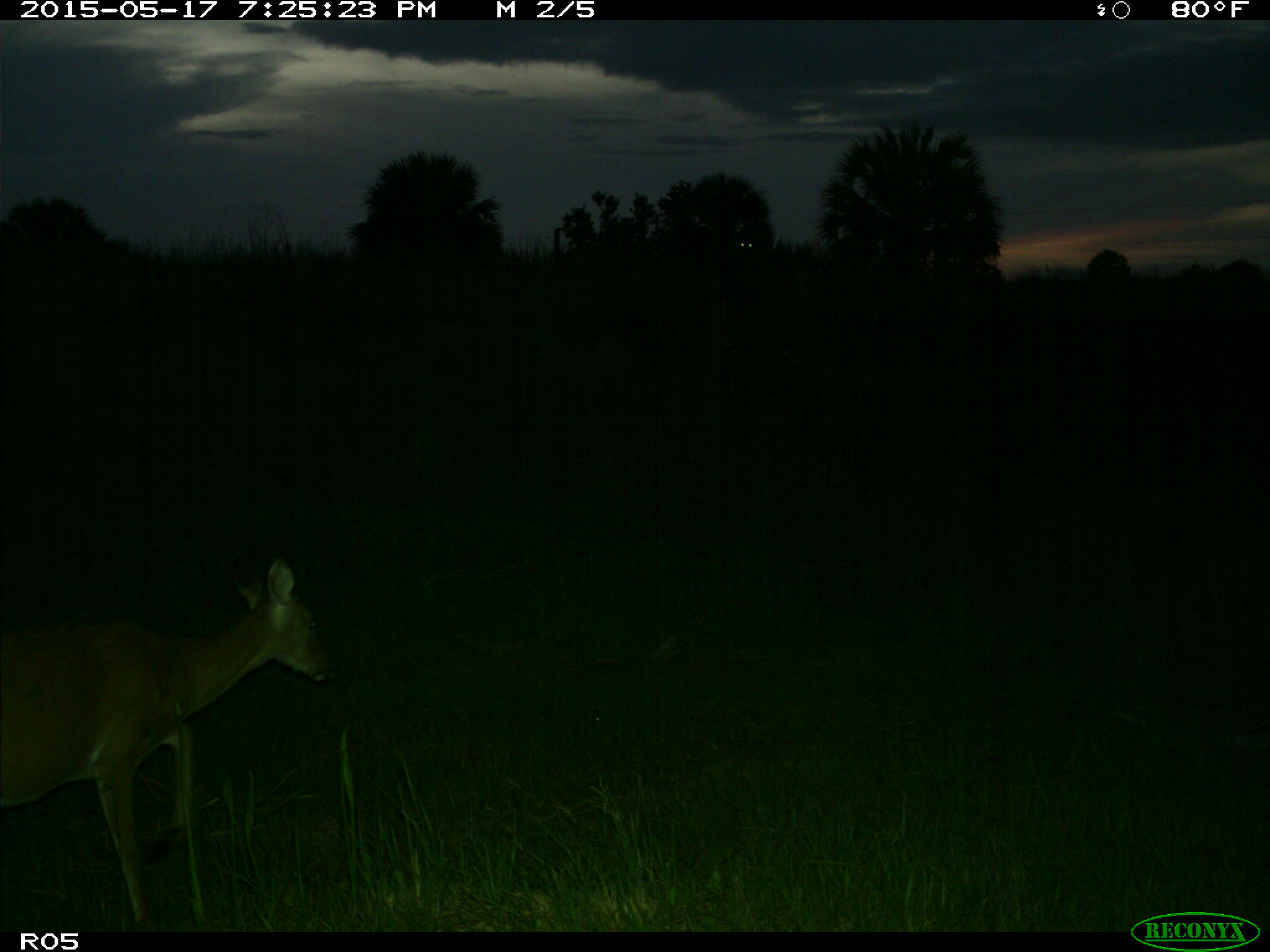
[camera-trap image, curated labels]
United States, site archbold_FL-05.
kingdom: Animalia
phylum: Chordata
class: Mammalia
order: Artiodactyla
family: Cervidae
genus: Odocoileus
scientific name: Odocoileus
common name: deer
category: unidentified deer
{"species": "unidentified deer (deer) (Odocoileus)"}